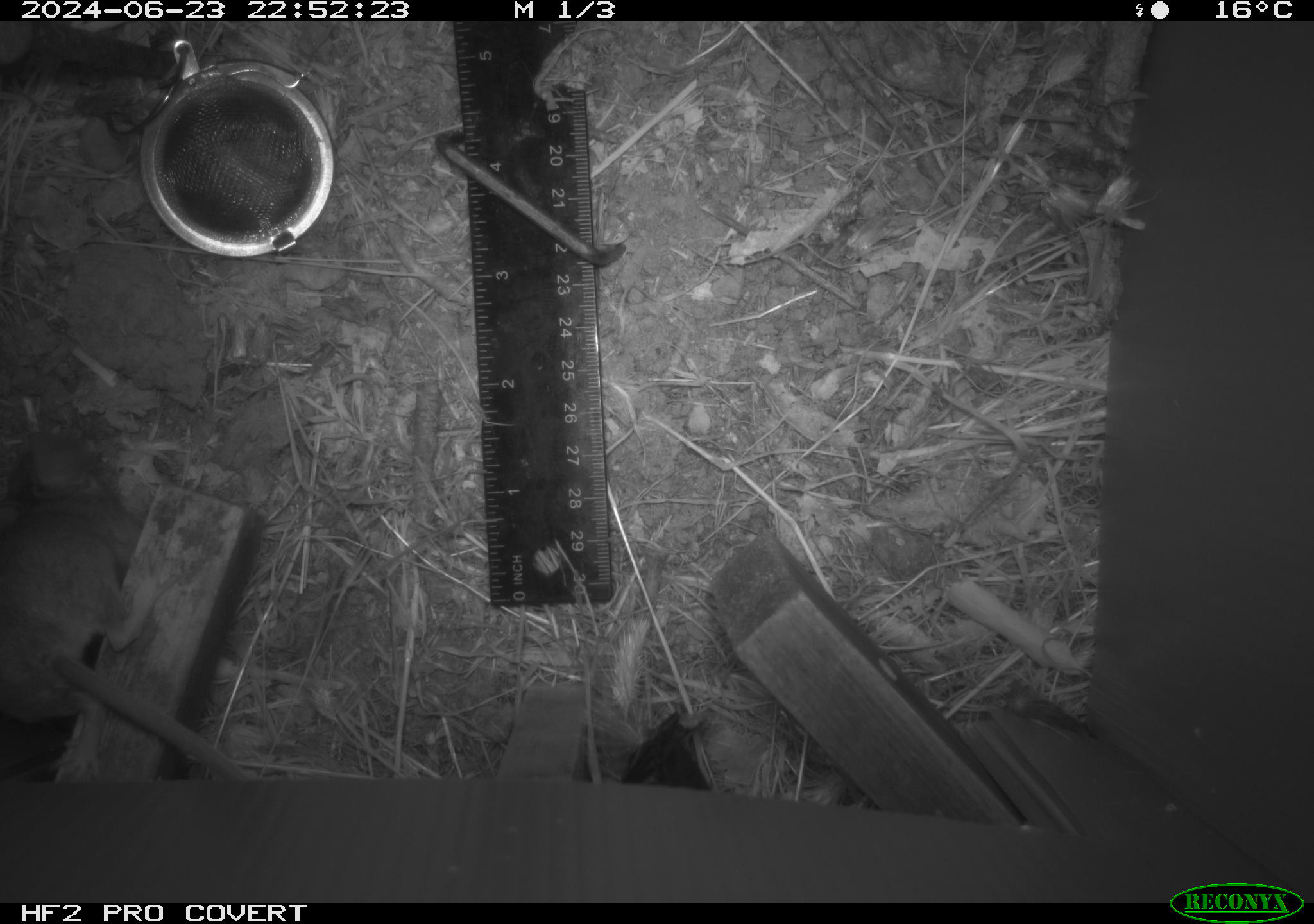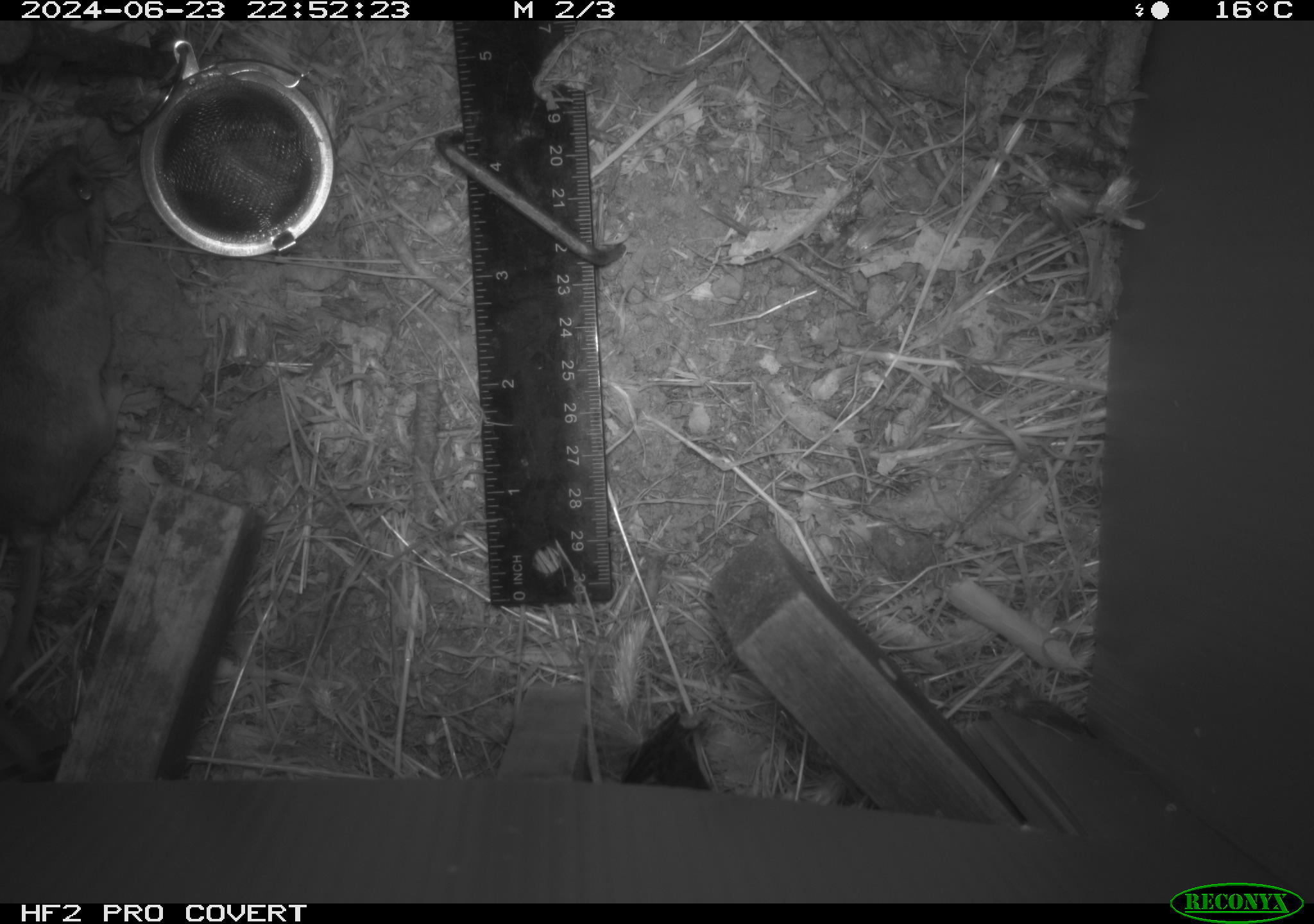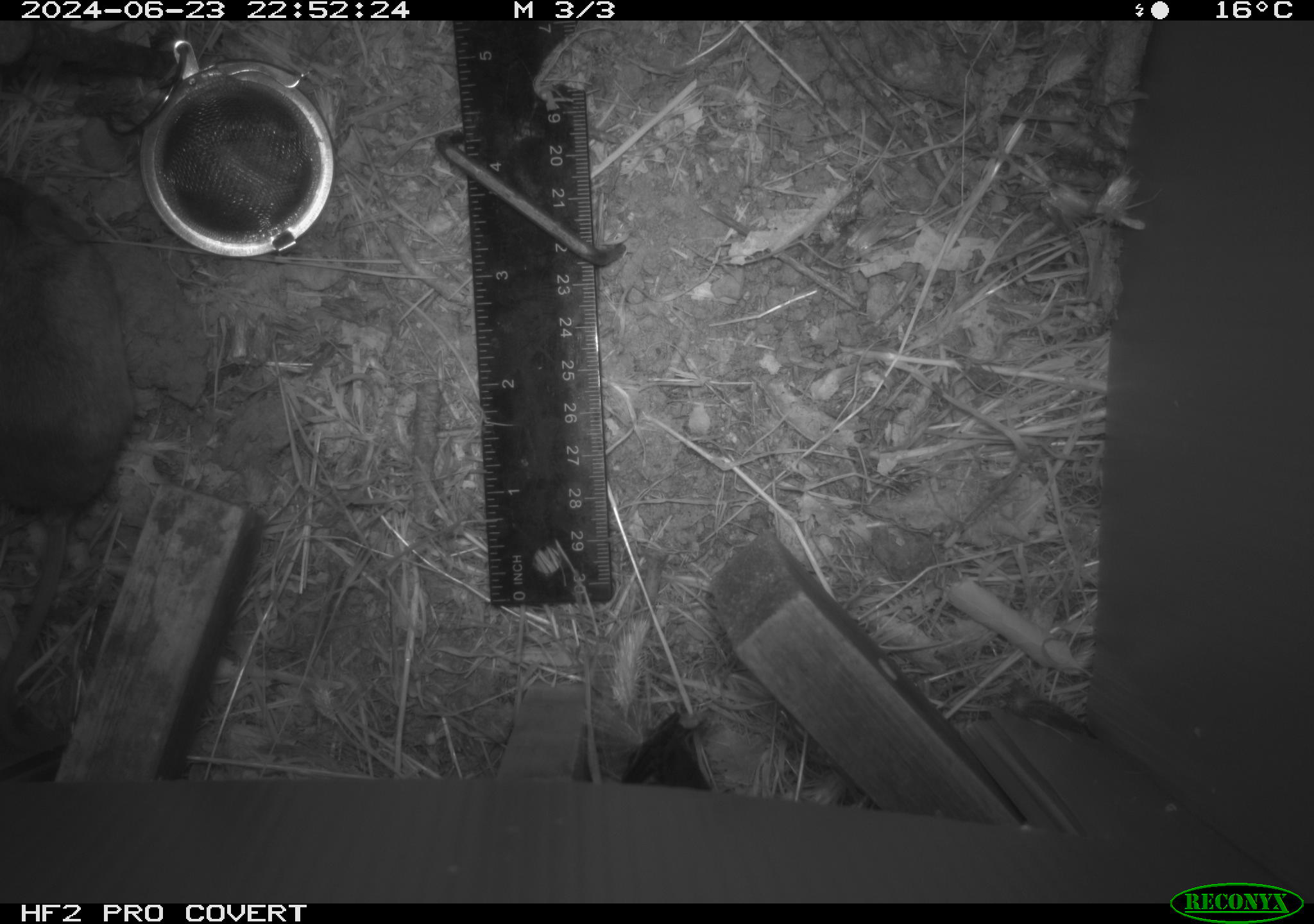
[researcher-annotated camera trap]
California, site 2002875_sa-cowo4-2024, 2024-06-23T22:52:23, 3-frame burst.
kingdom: Animalia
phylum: Chordata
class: Mammalia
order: Rodentia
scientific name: Rodentia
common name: rodent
Rodent (Rodentia).